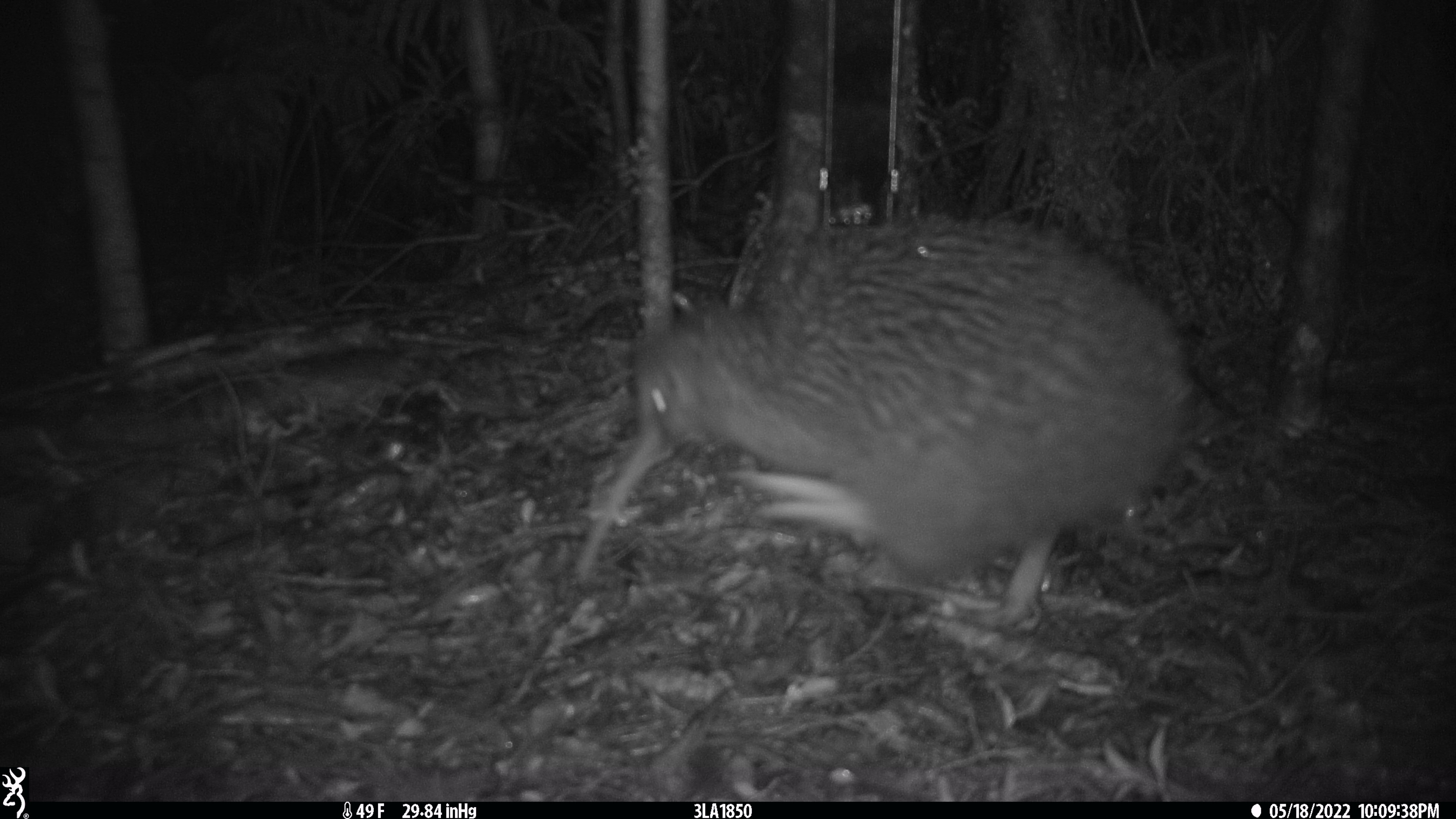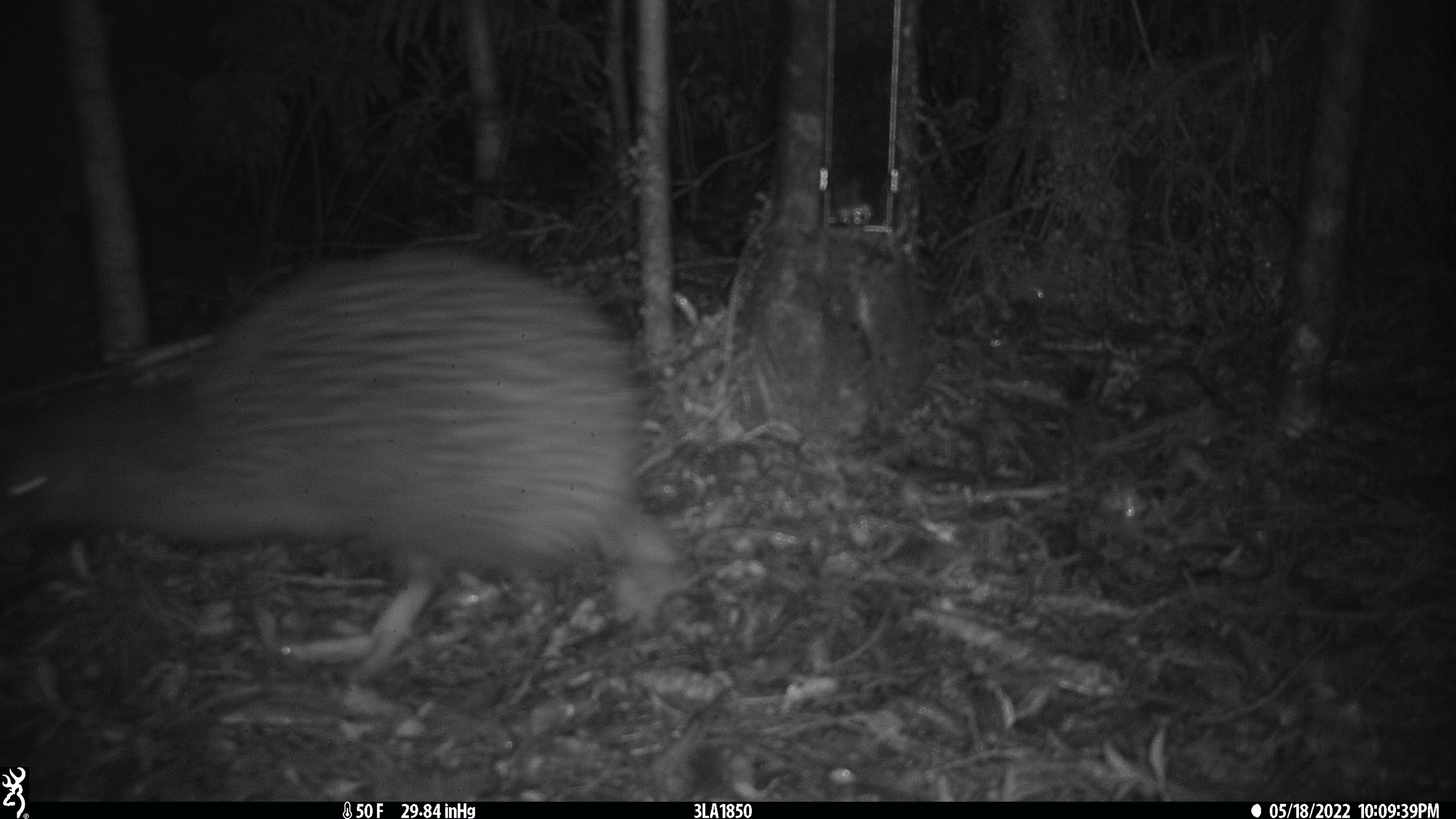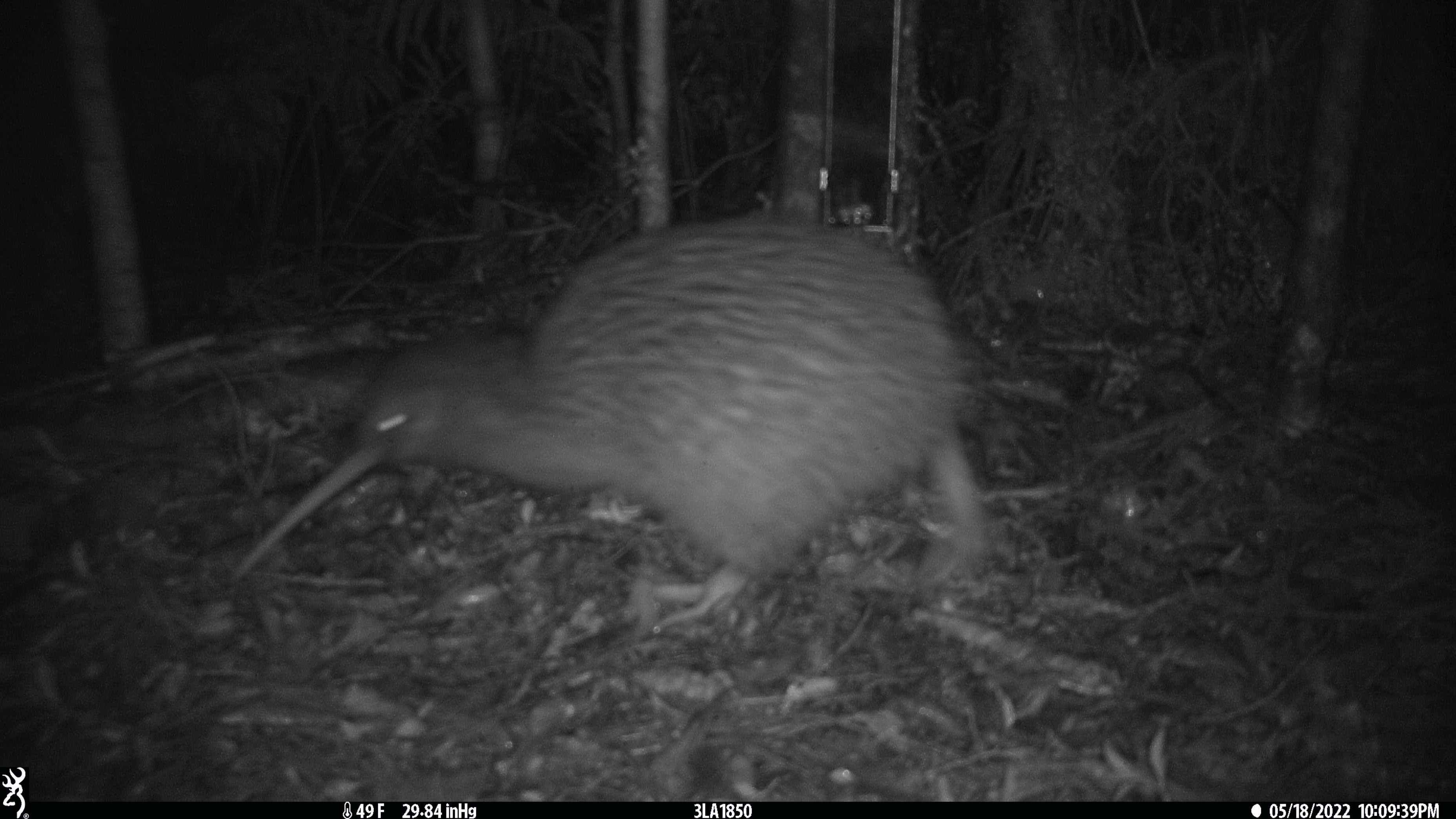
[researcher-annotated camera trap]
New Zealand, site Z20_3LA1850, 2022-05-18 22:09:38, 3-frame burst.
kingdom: Animalia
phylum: Chordata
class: Aves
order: Apterygiformes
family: Apterygidae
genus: Apteryx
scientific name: Apteryx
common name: kiwi